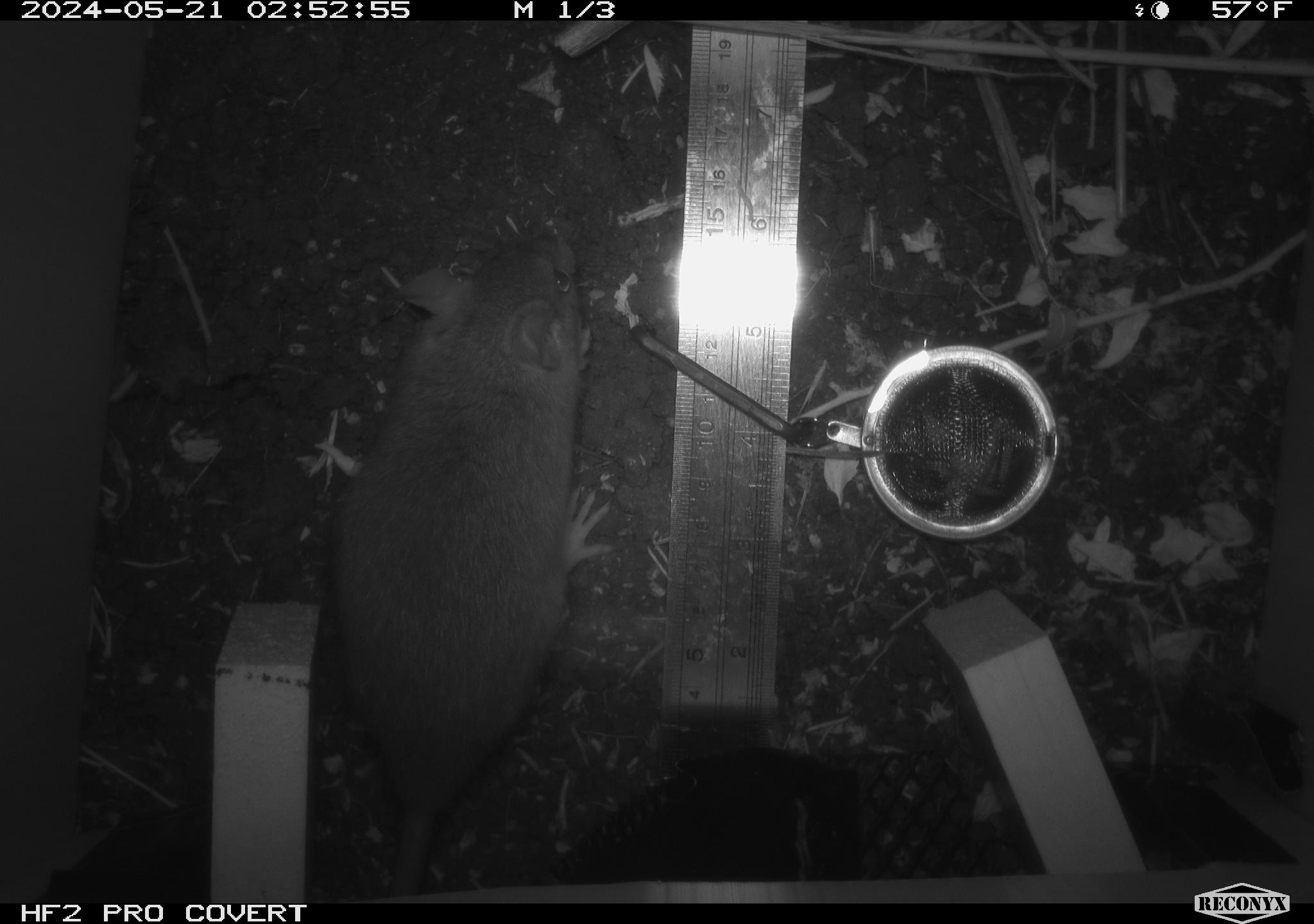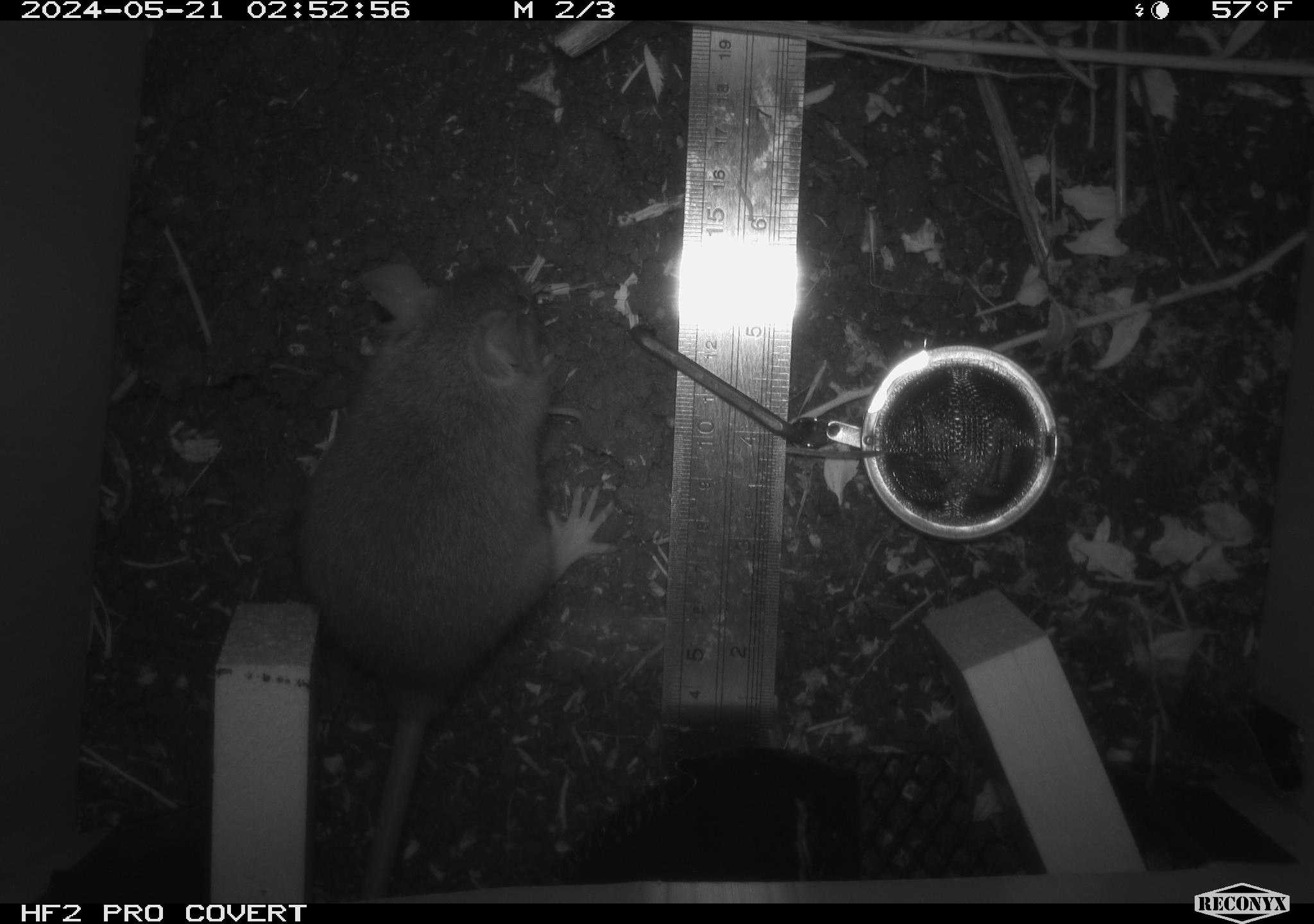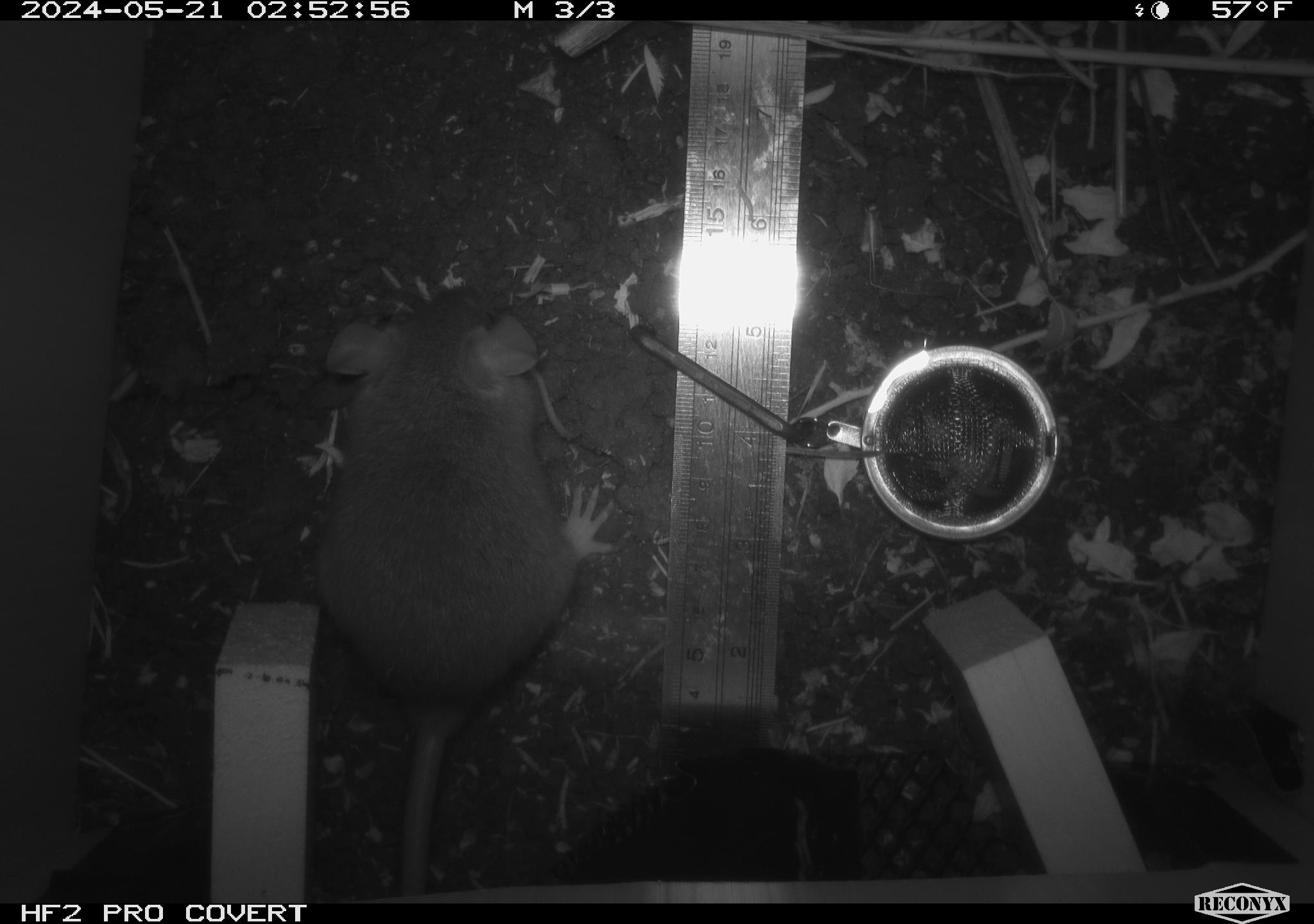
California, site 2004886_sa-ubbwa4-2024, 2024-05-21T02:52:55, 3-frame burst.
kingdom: Animalia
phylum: Chordata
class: Mammalia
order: Rodentia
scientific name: Rodentia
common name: woodrat or rat or mouse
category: woodrat or rat or mouse species